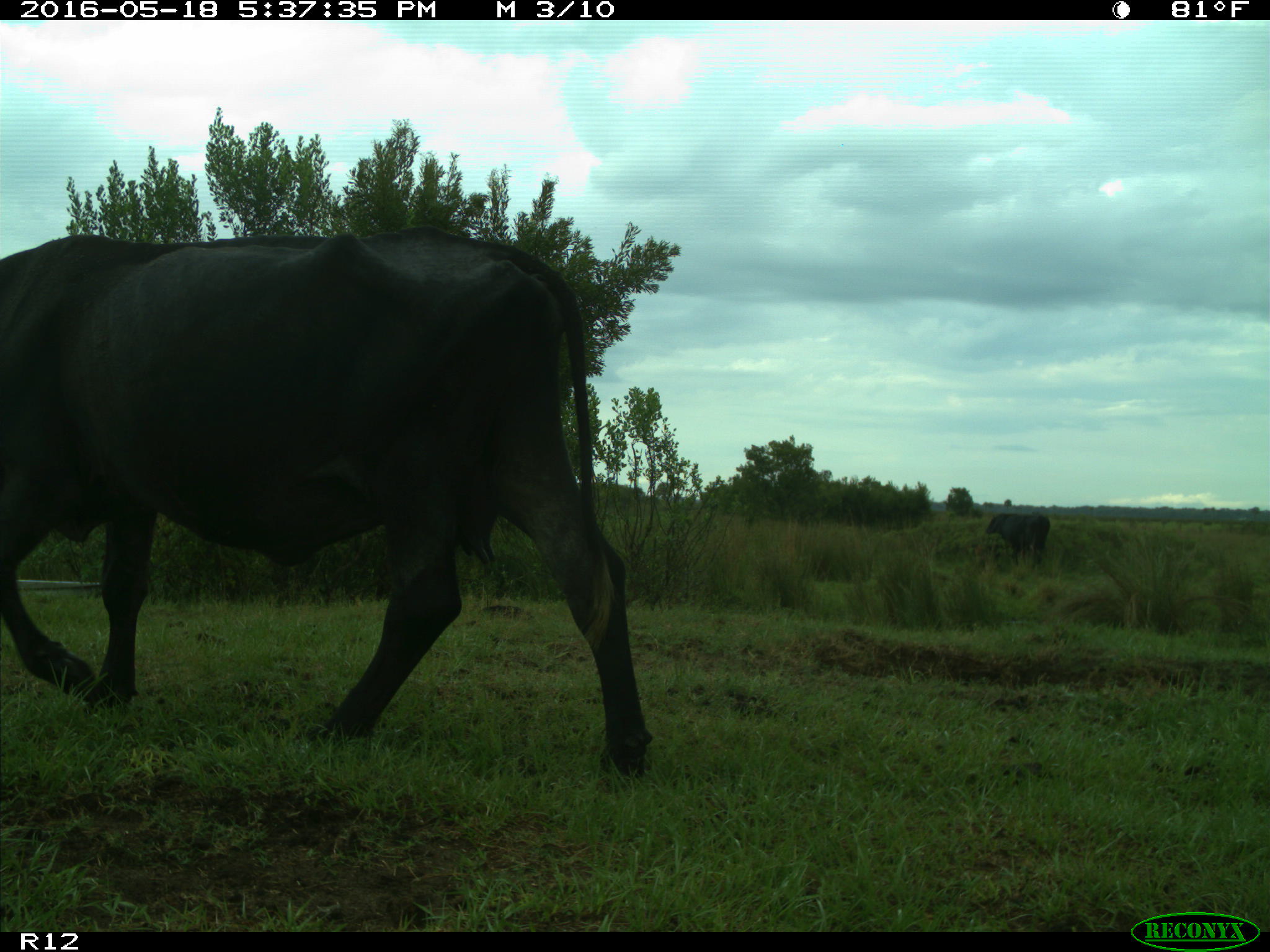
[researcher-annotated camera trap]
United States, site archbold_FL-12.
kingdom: Animalia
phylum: Chordata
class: Mammalia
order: Artiodactyla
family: Bovidae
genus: Bos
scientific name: Bos taurus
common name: domestic cow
Bos taurus (domestic cow).